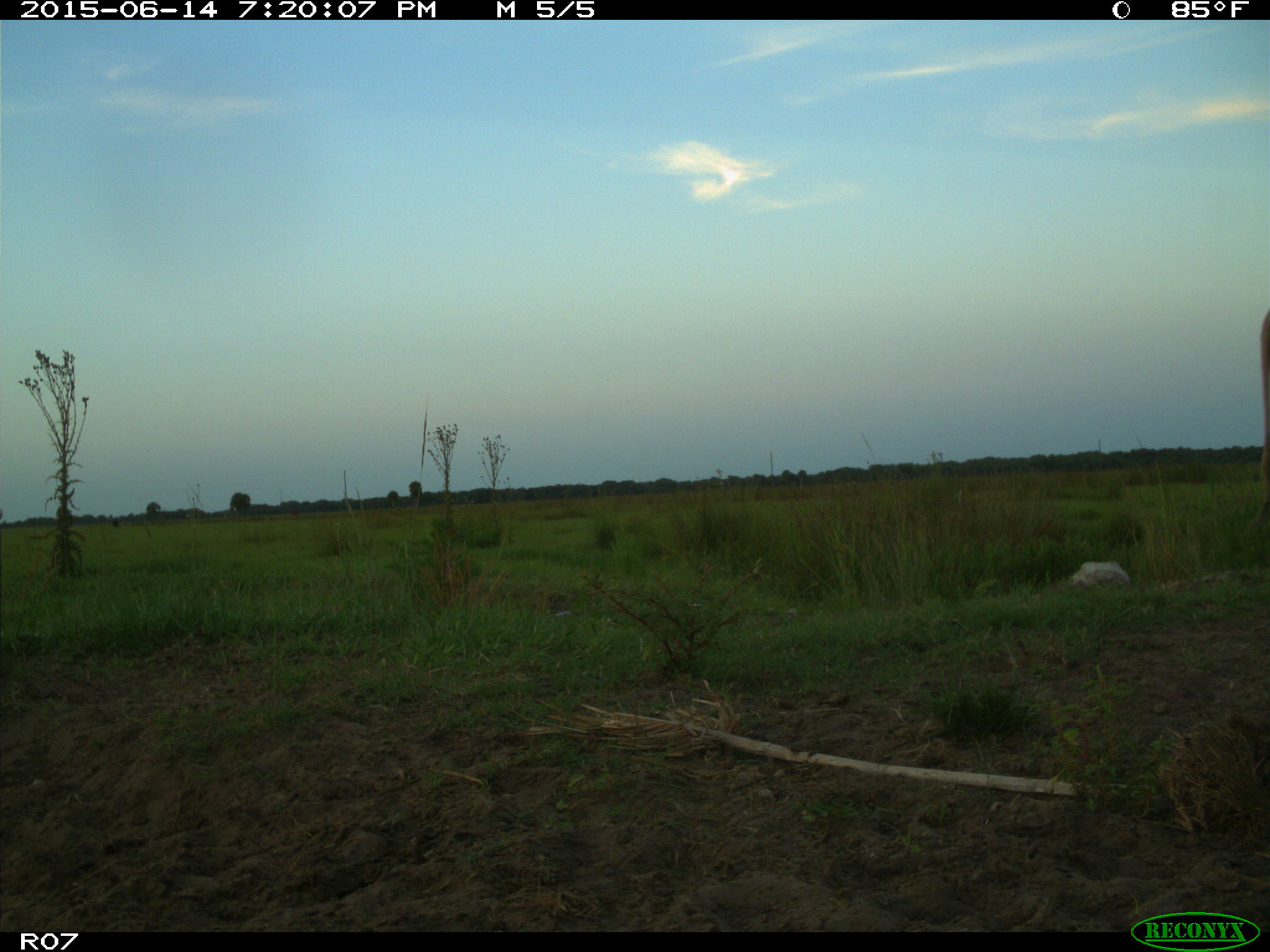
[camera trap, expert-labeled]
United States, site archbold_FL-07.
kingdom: Animalia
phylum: Chordata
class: Mammalia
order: Artiodactyla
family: Bovidae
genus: Bos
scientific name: Bos taurus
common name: domestic cow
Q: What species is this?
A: Bos taurus (domestic cow).